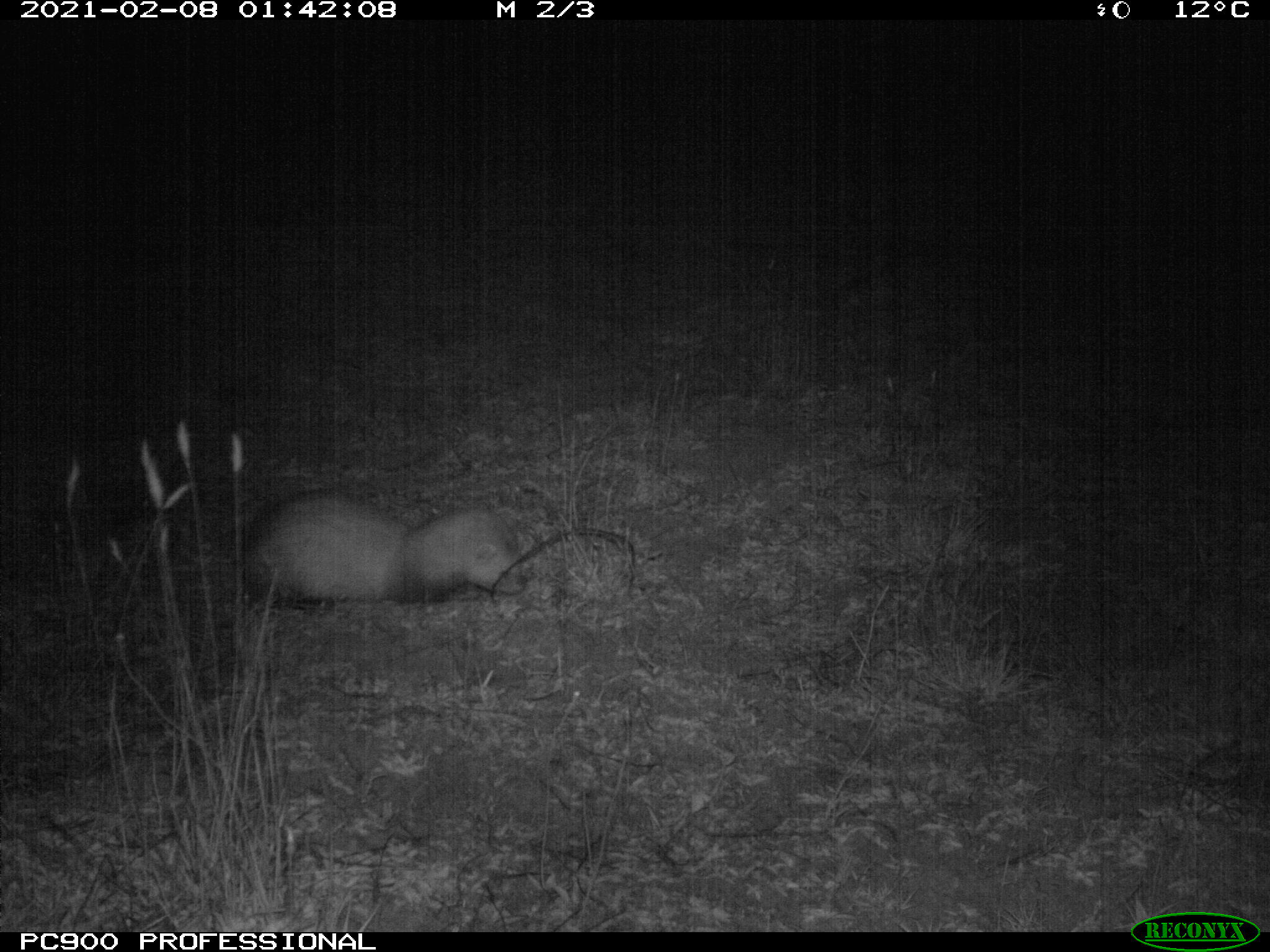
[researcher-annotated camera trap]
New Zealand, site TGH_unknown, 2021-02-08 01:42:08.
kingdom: Animalia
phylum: Chordata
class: Mammalia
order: Carnivora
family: Mustelidae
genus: Mustela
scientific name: Mustela furo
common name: ferret